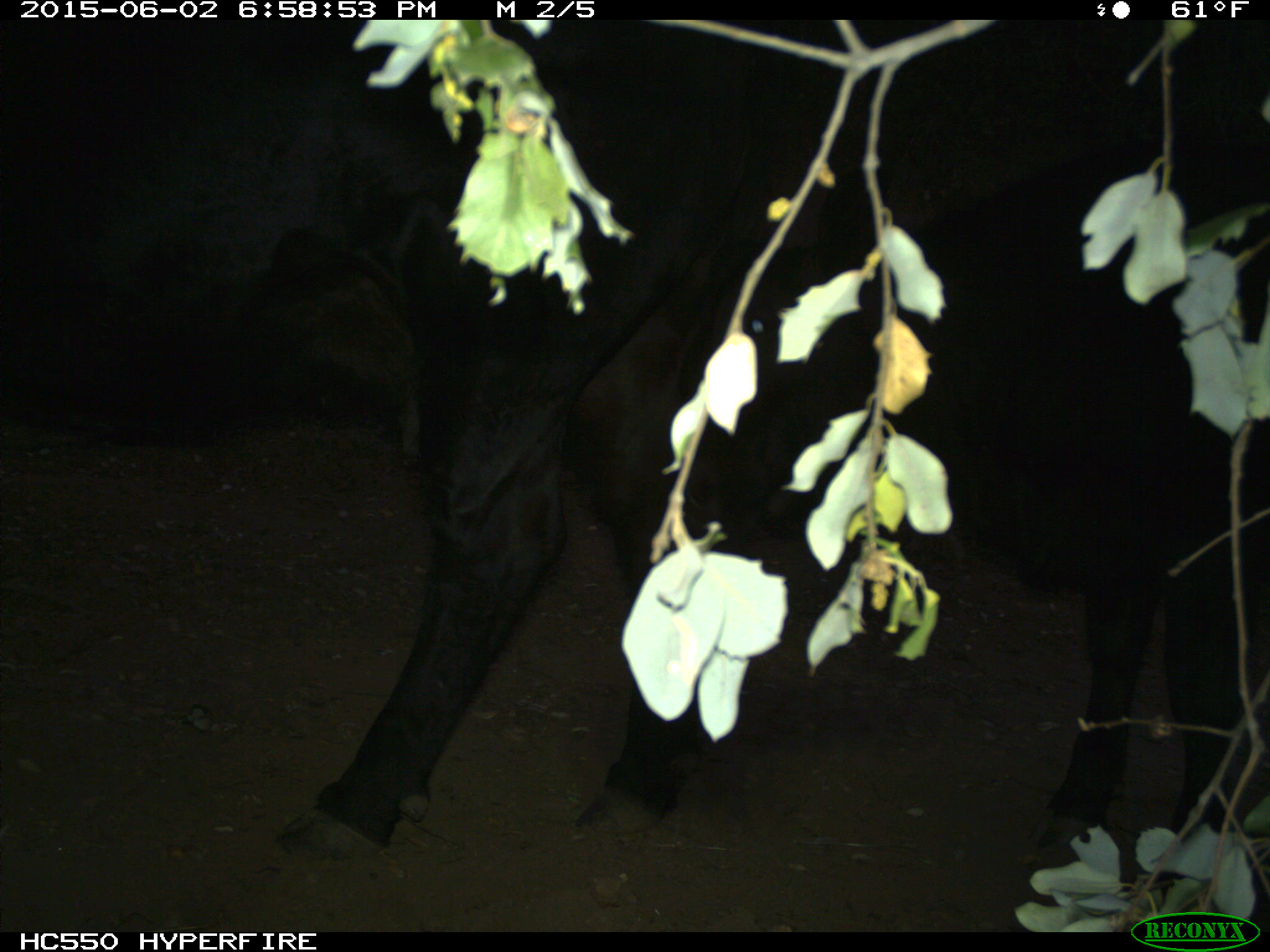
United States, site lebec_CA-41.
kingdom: Animalia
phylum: Chordata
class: Mammalia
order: Artiodactyla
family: Bovidae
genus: Bos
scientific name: Bos taurus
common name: domestic cow